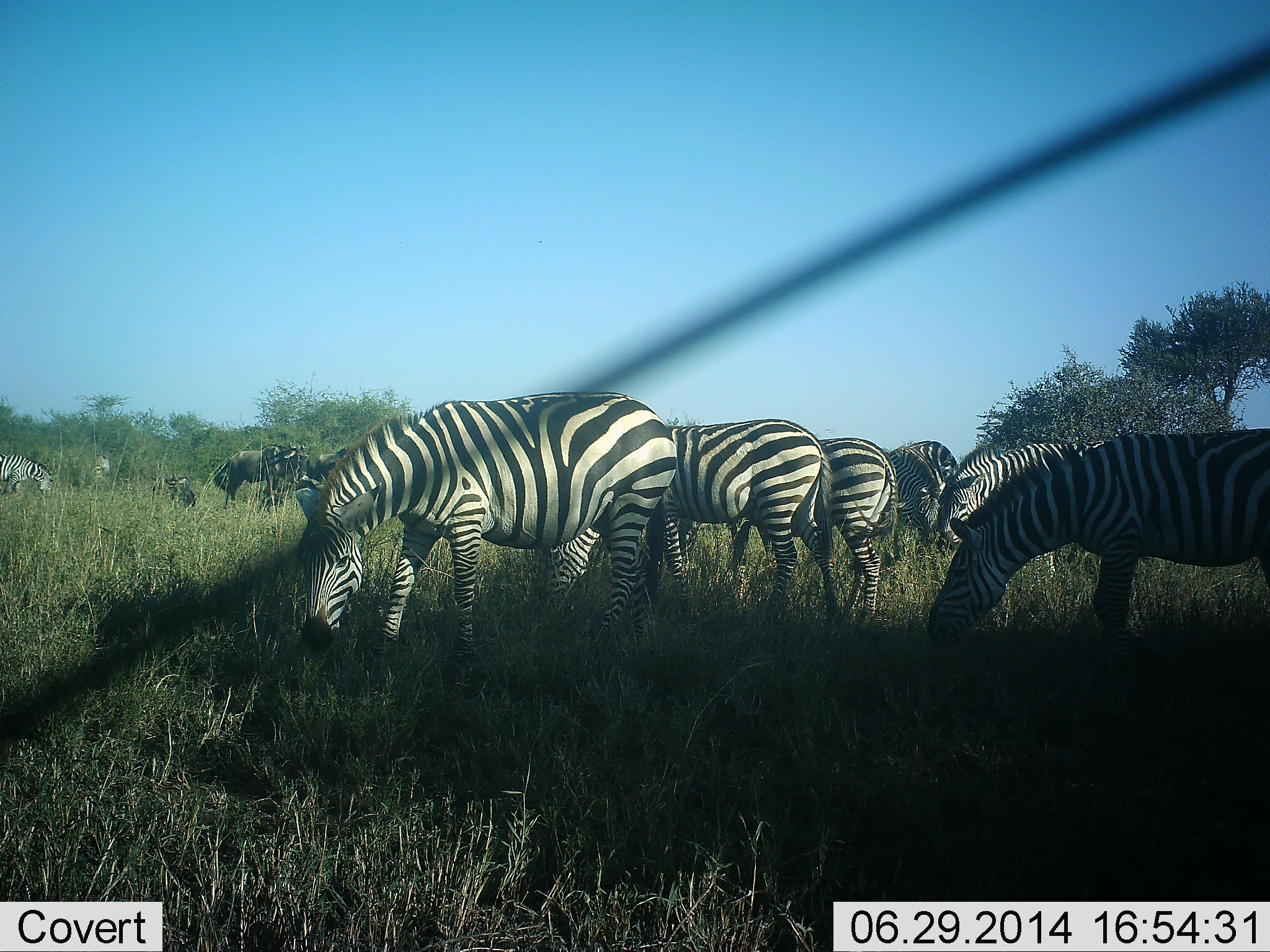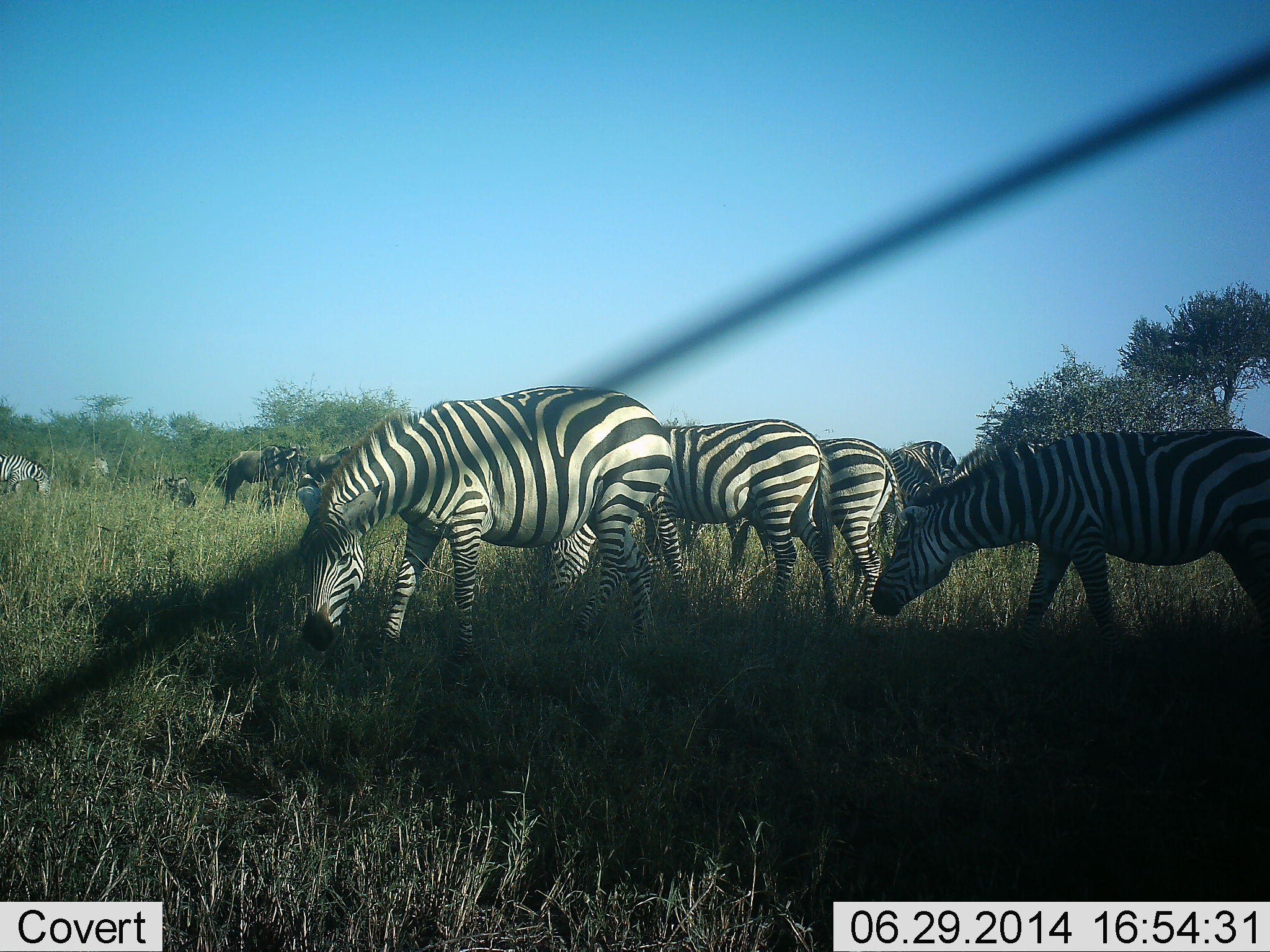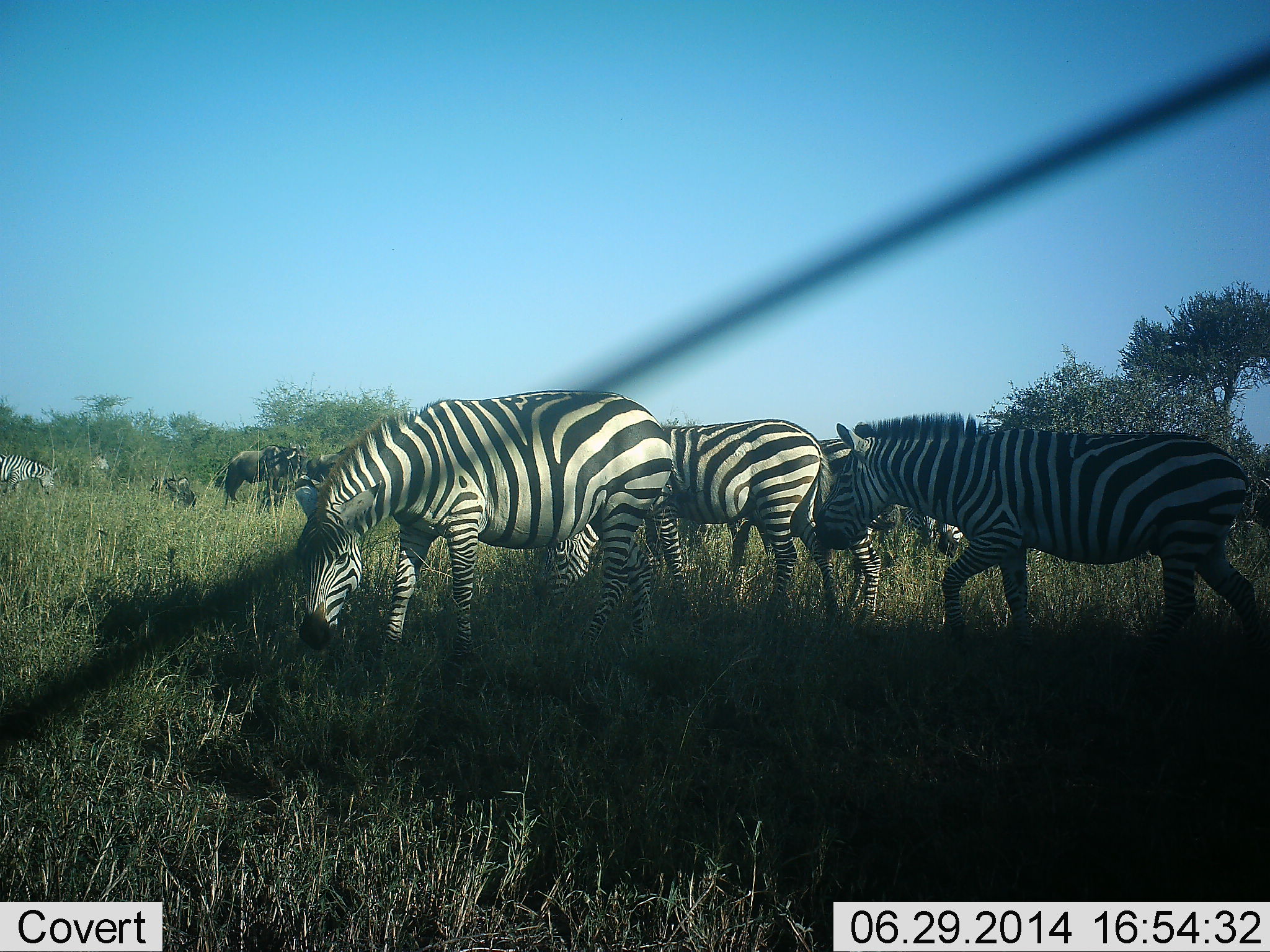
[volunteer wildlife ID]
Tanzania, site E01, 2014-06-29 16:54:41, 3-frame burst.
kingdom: Animalia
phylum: Chordata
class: Mammalia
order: Perissodactyla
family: Equidae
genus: Equus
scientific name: Equus quagga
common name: plains zebra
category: zebra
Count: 8.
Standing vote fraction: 50%.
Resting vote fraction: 6%.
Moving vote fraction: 28%.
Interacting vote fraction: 6%.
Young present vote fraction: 0%.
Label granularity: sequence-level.